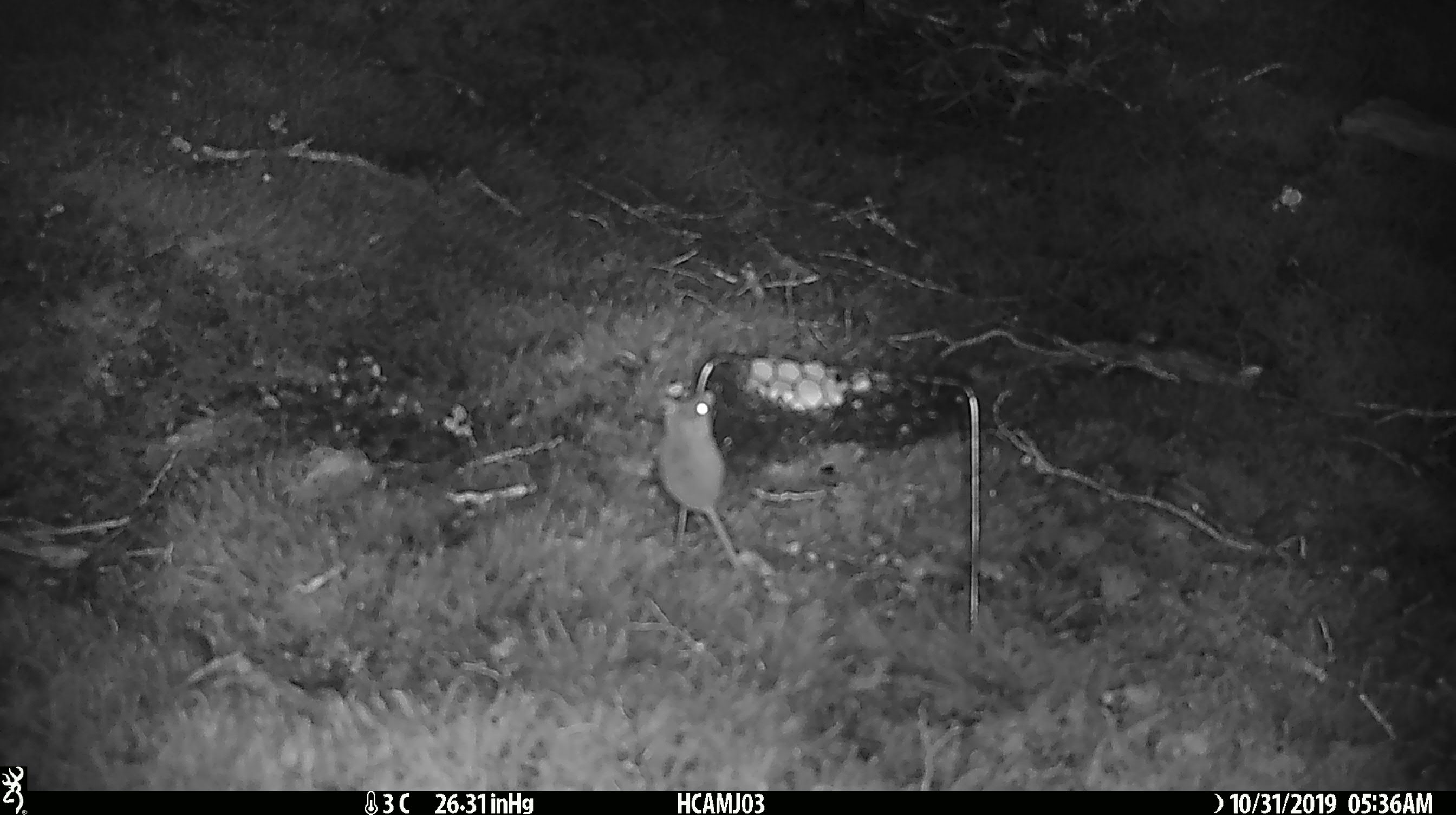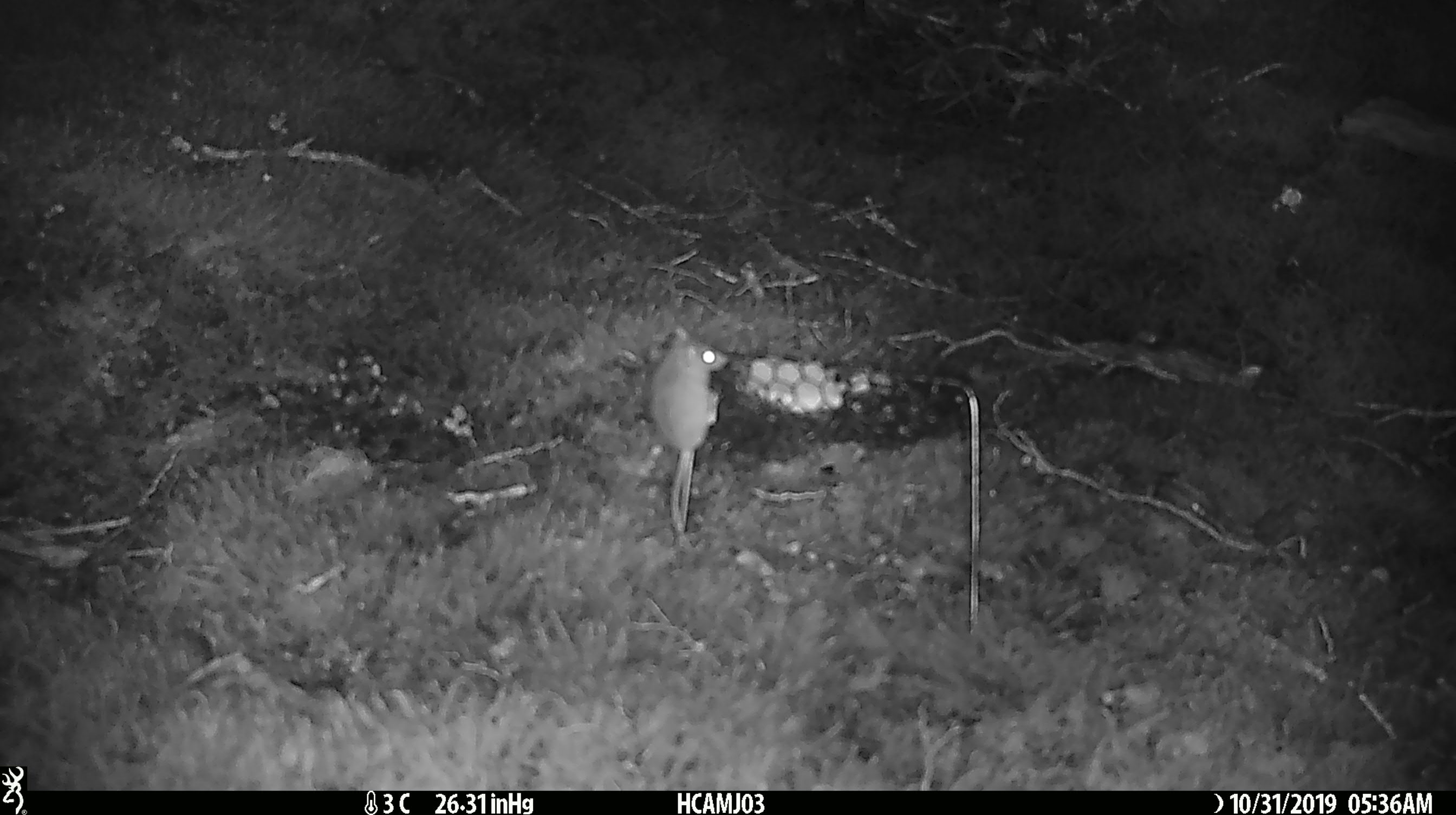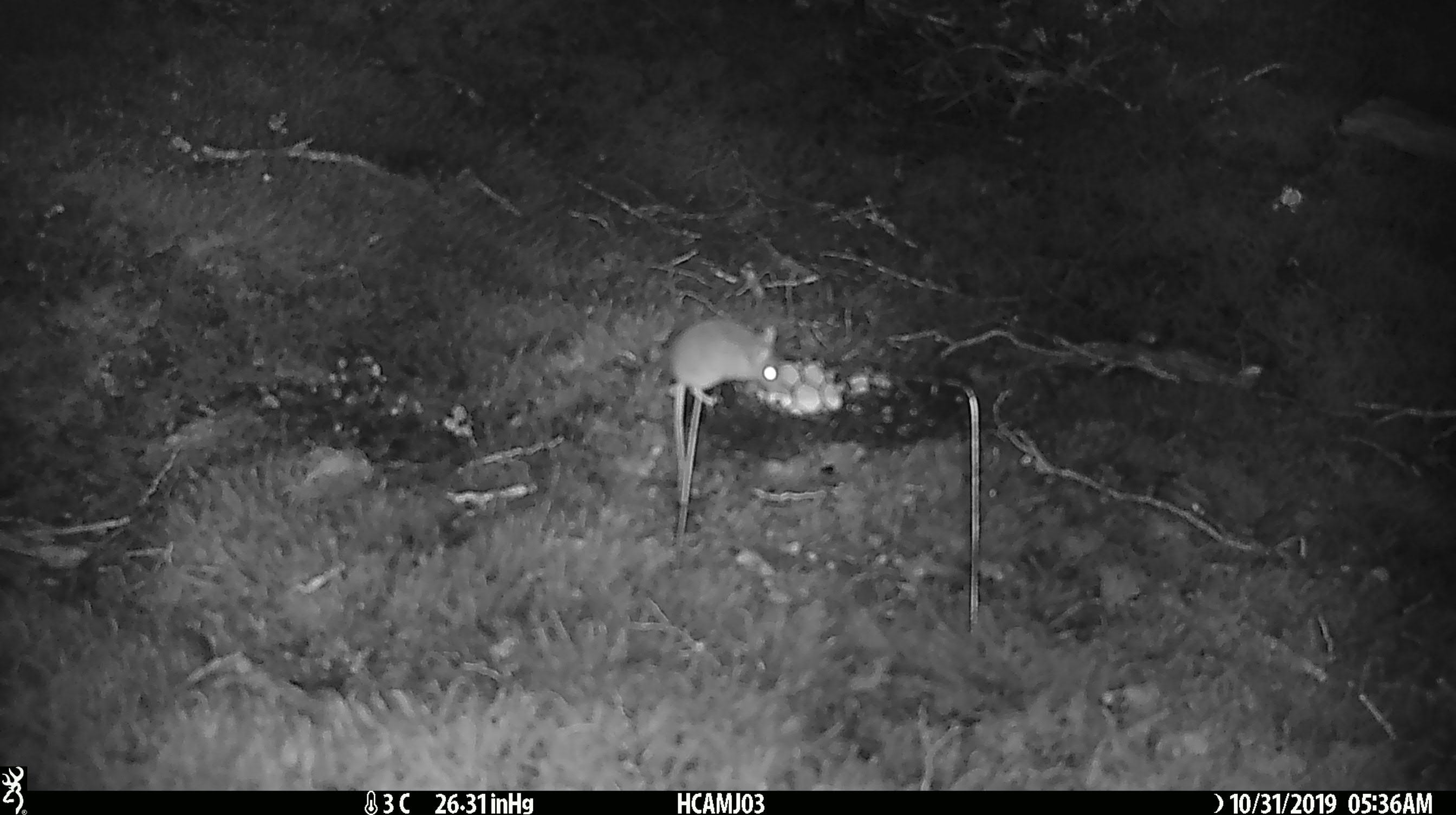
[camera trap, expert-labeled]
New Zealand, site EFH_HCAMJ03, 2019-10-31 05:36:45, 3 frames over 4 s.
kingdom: Animalia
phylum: Chordata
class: Mammalia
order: Rodentia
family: Muridae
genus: Mus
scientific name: Mus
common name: mouse